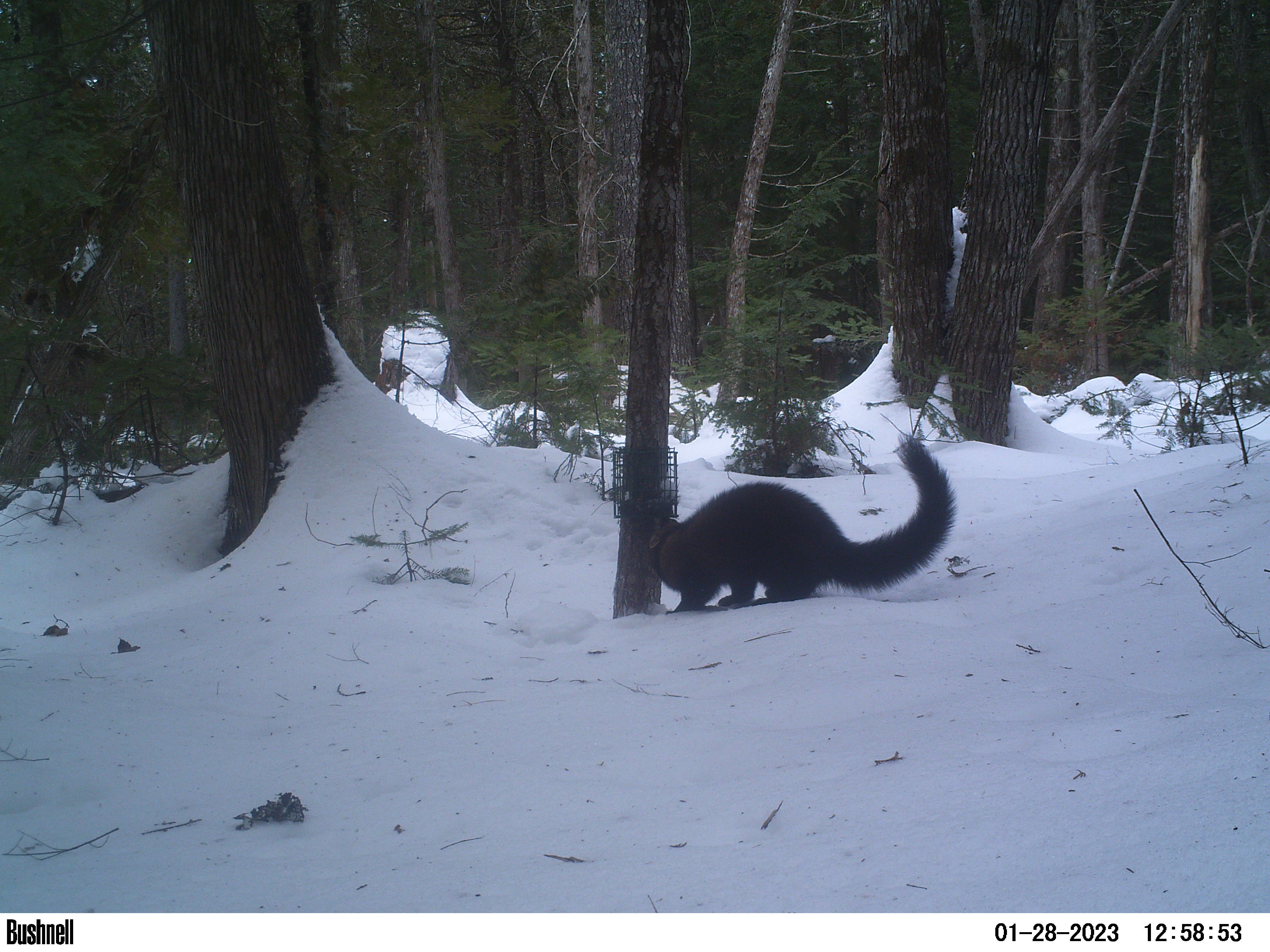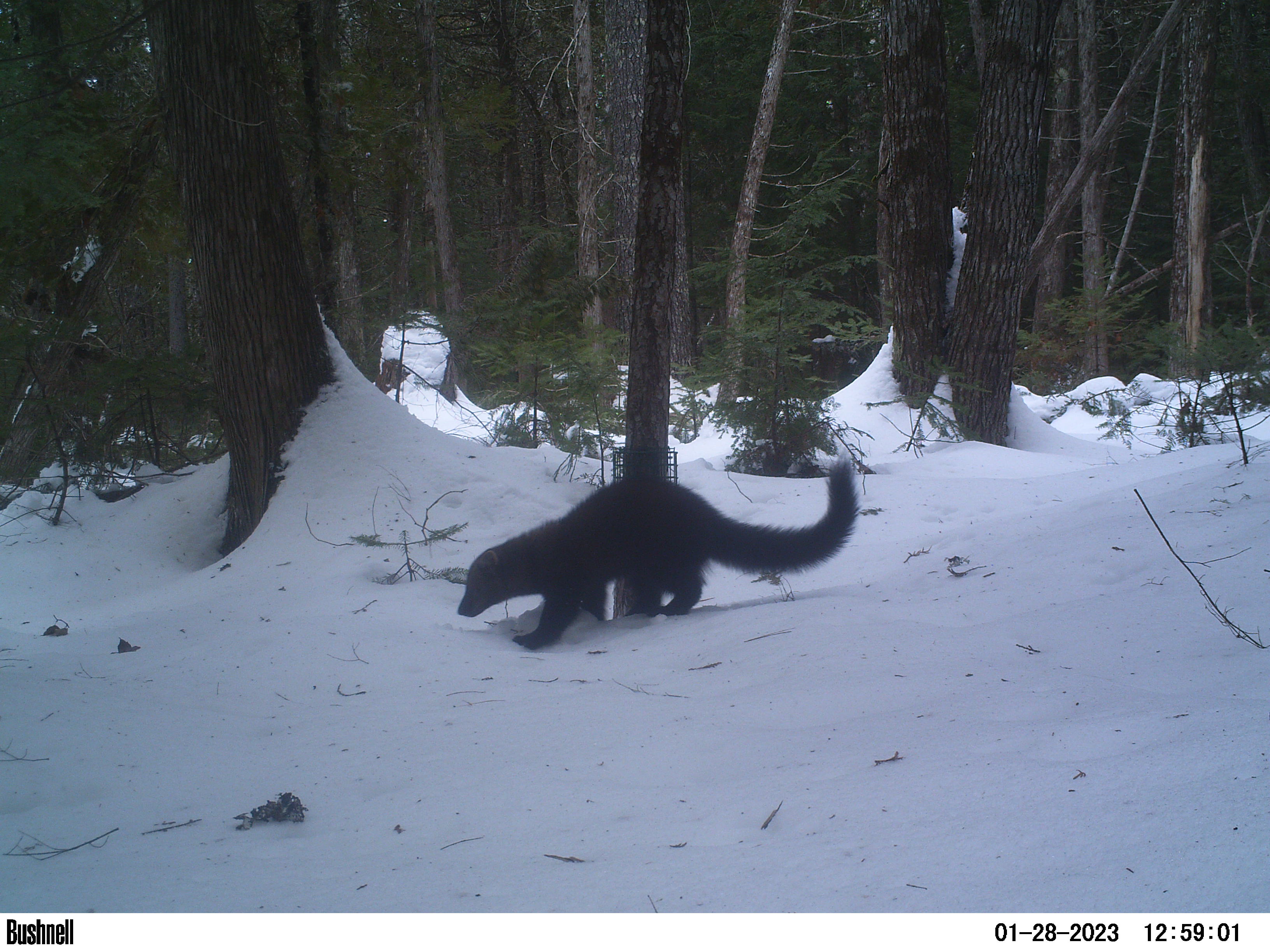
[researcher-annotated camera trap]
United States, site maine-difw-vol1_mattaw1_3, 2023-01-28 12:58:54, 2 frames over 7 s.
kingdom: Animalia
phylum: Chordata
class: Mammalia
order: Carnivora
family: Mustelidae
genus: Pekania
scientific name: Pekania pennanti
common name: fisher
Fisher (Pekania pennanti).